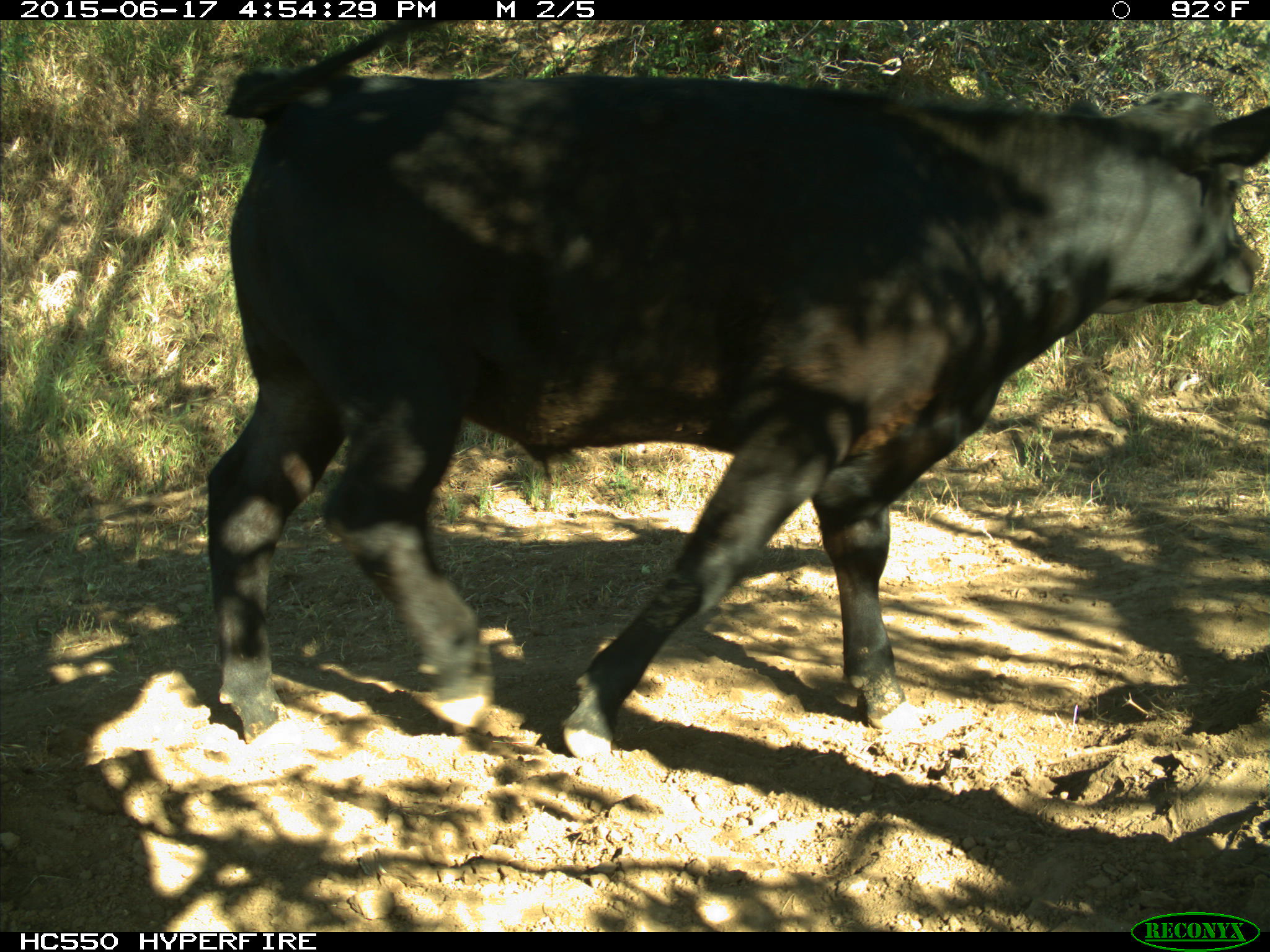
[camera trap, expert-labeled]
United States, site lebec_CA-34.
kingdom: Animalia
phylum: Chordata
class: Mammalia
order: Artiodactyla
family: Bovidae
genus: Bos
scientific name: Bos taurus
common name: domestic cow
Bos taurus (domestic cow).